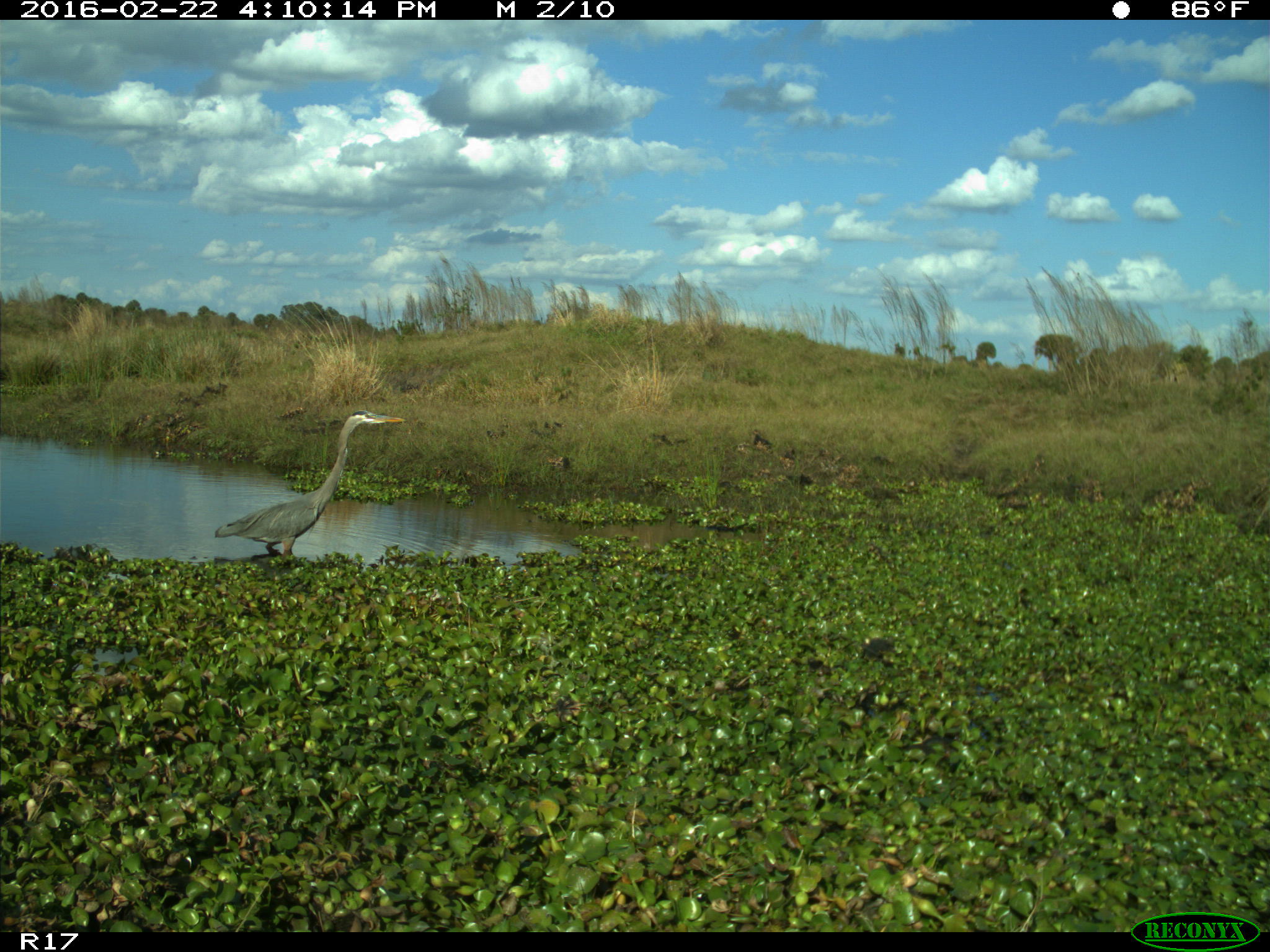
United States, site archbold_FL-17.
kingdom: Animalia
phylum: Chordata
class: Aves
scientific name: Aves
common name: birds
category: unidentified bird